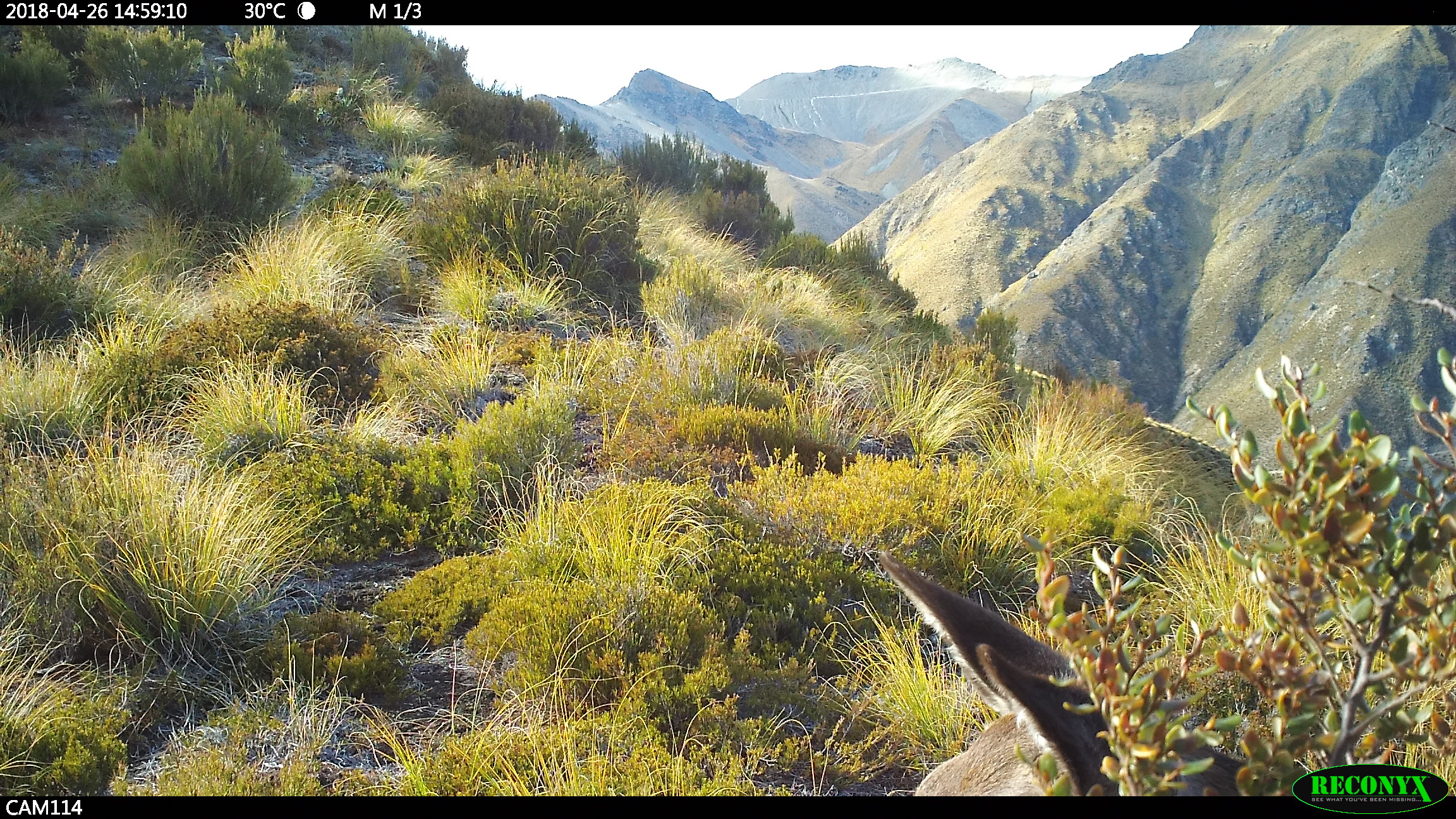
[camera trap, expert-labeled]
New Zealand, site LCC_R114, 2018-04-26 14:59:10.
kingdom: Animalia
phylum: Chordata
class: Mammalia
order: Artiodactyla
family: Cervidae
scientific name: Cervidae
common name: deer